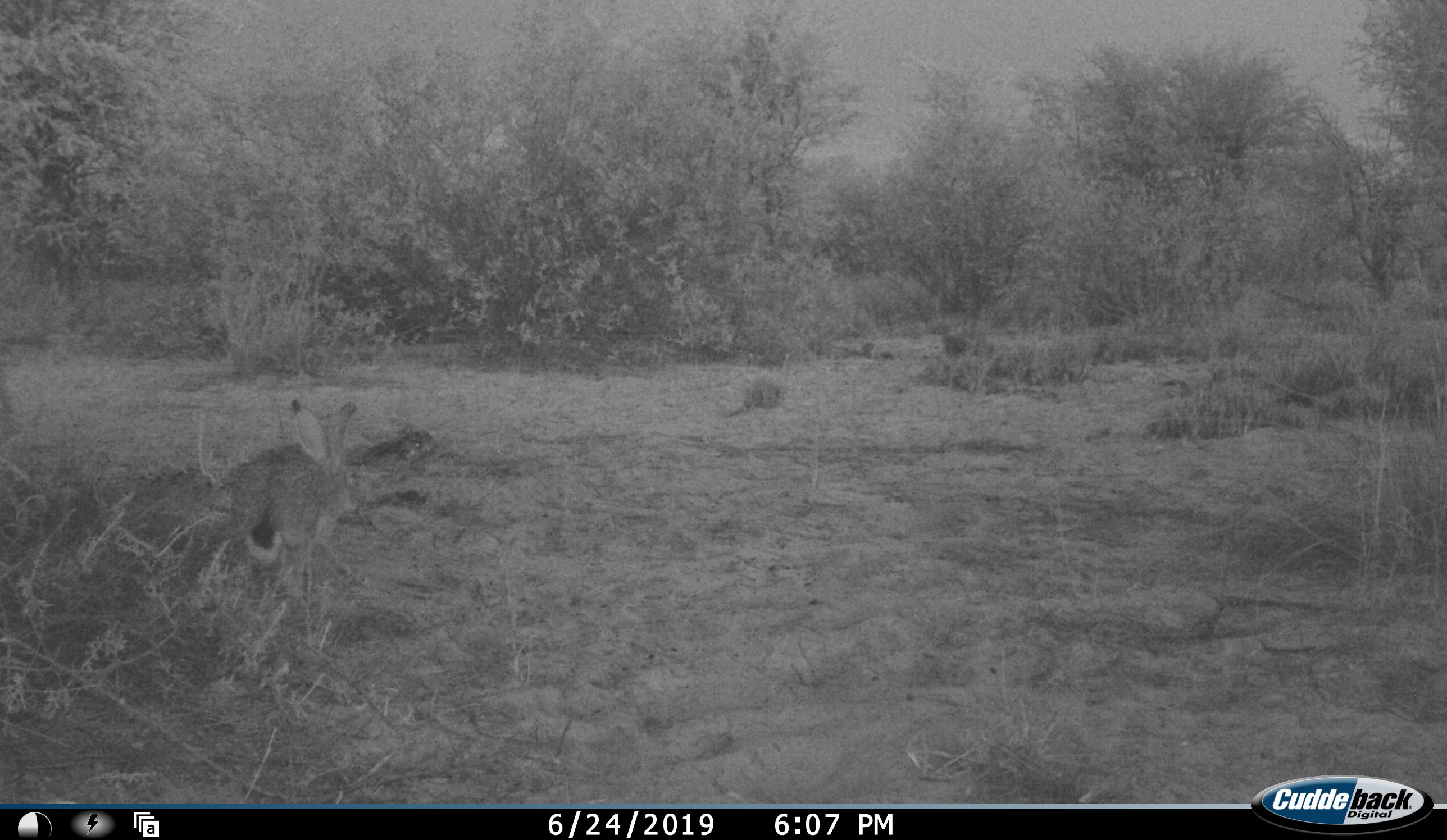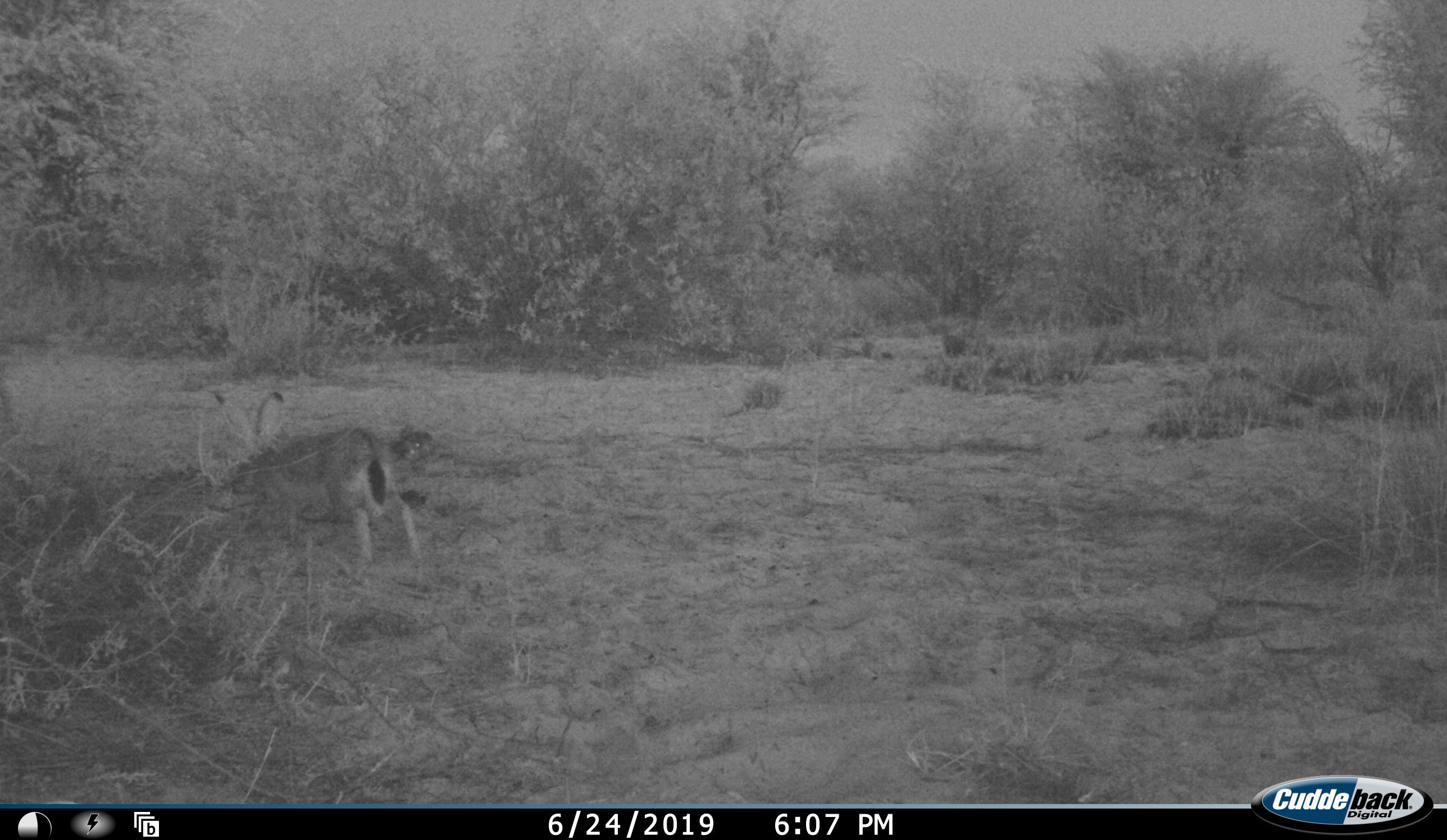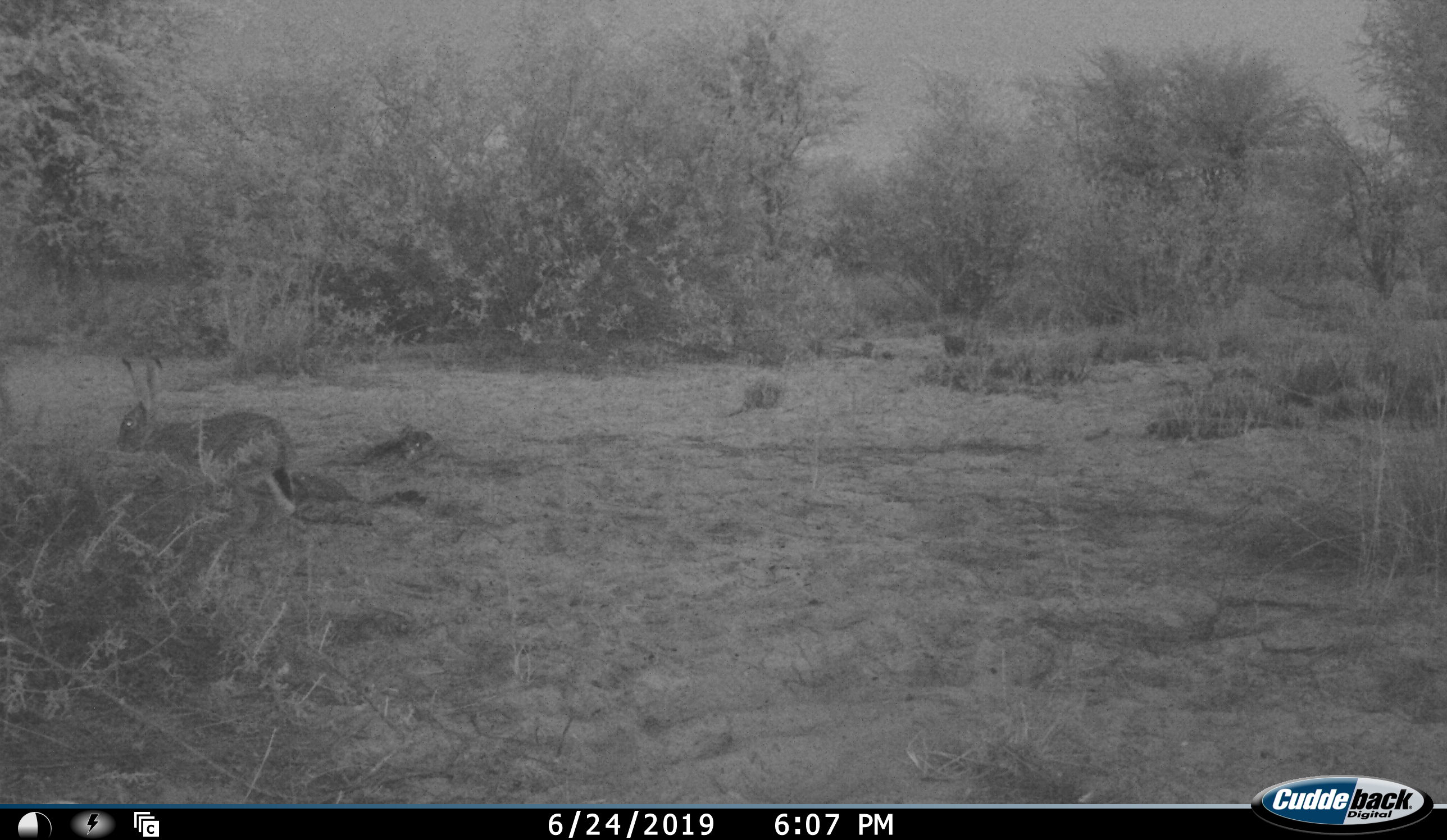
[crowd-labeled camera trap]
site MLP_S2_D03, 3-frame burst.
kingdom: Animalia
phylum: Chordata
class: Mammalia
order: Lagomorpha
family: Leporidae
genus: Lepus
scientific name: Lepus capensis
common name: cape hare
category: harecape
Harecape (cape hare) (Lepus capensis), count 1. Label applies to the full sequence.